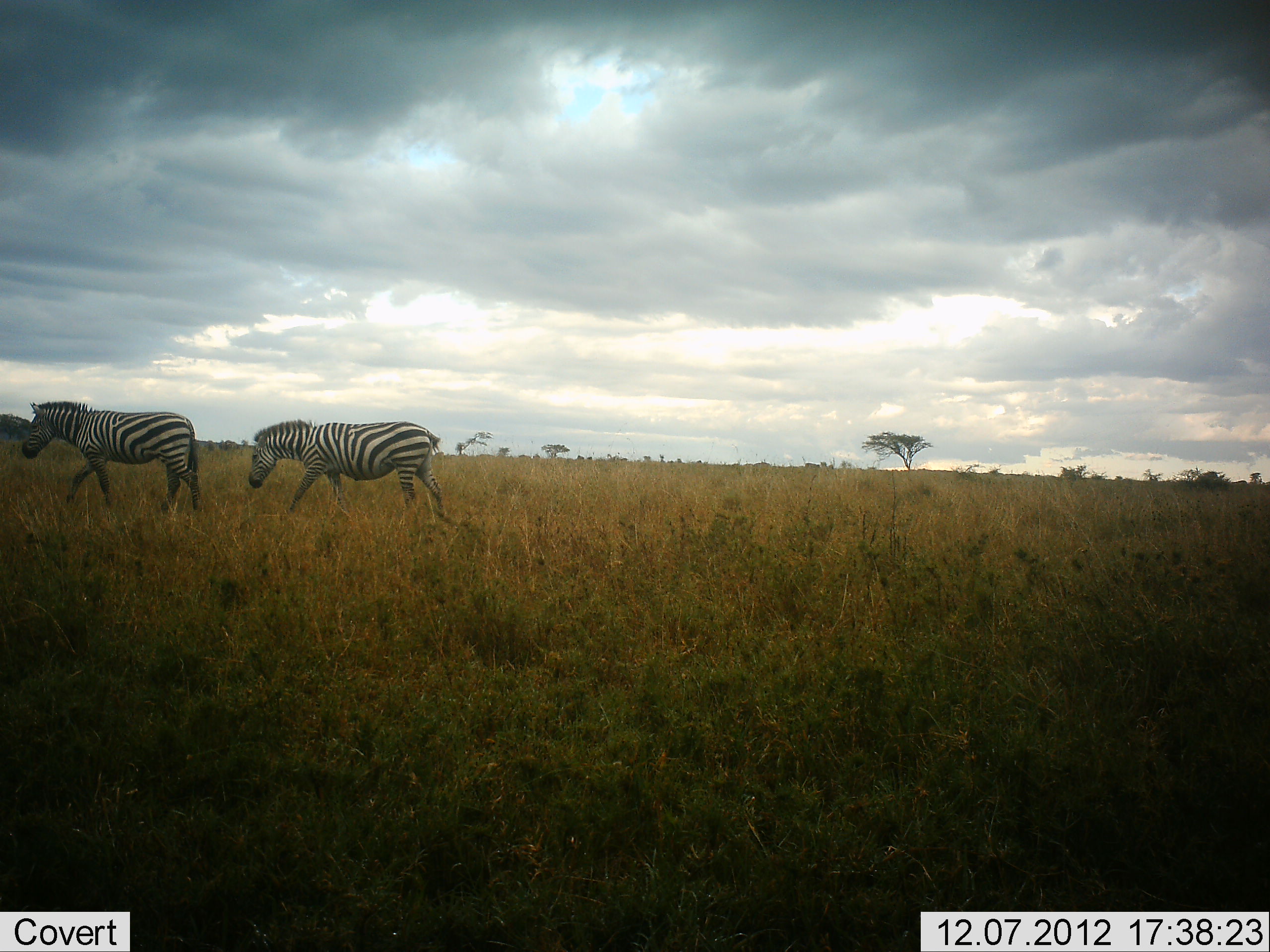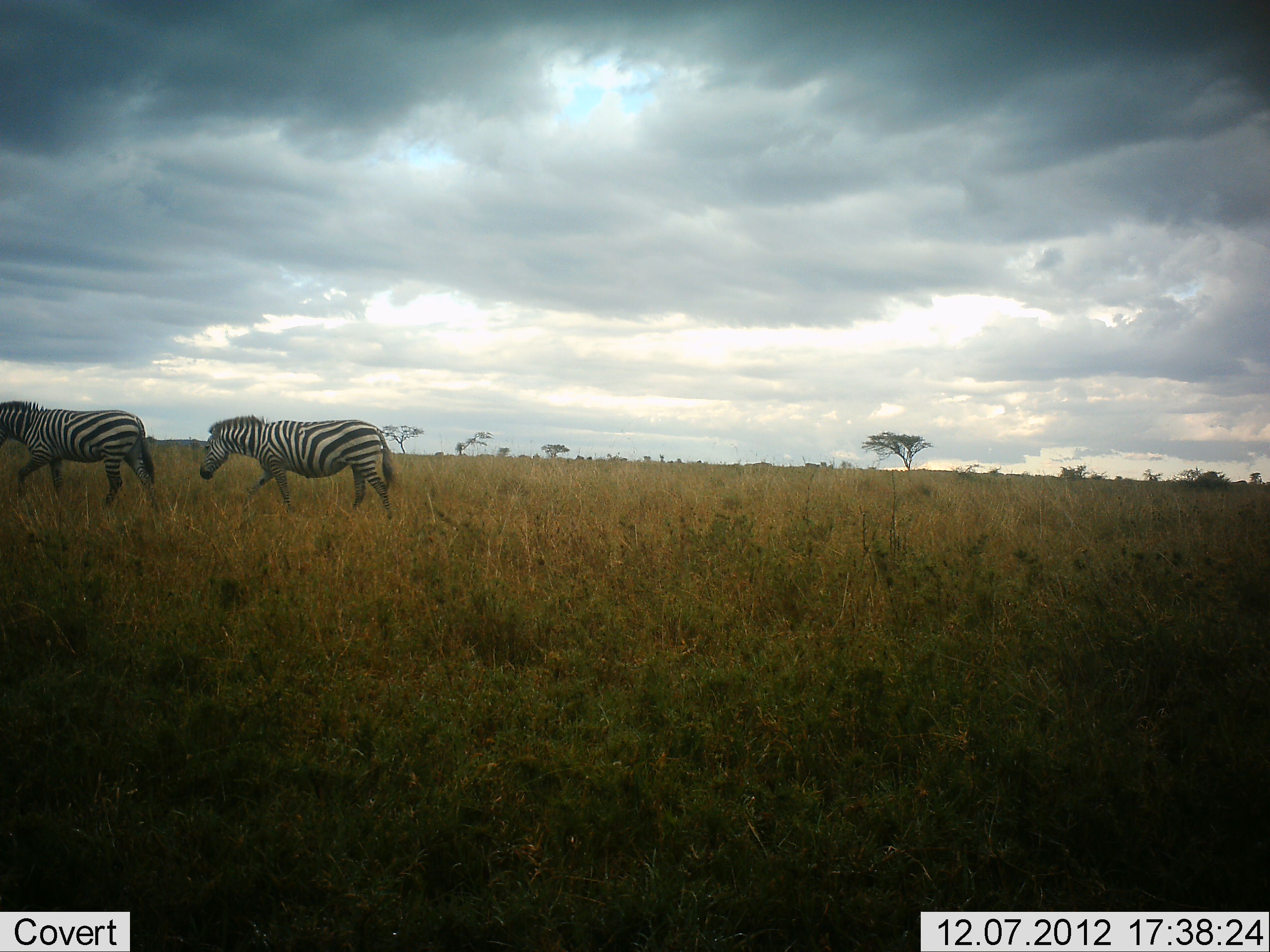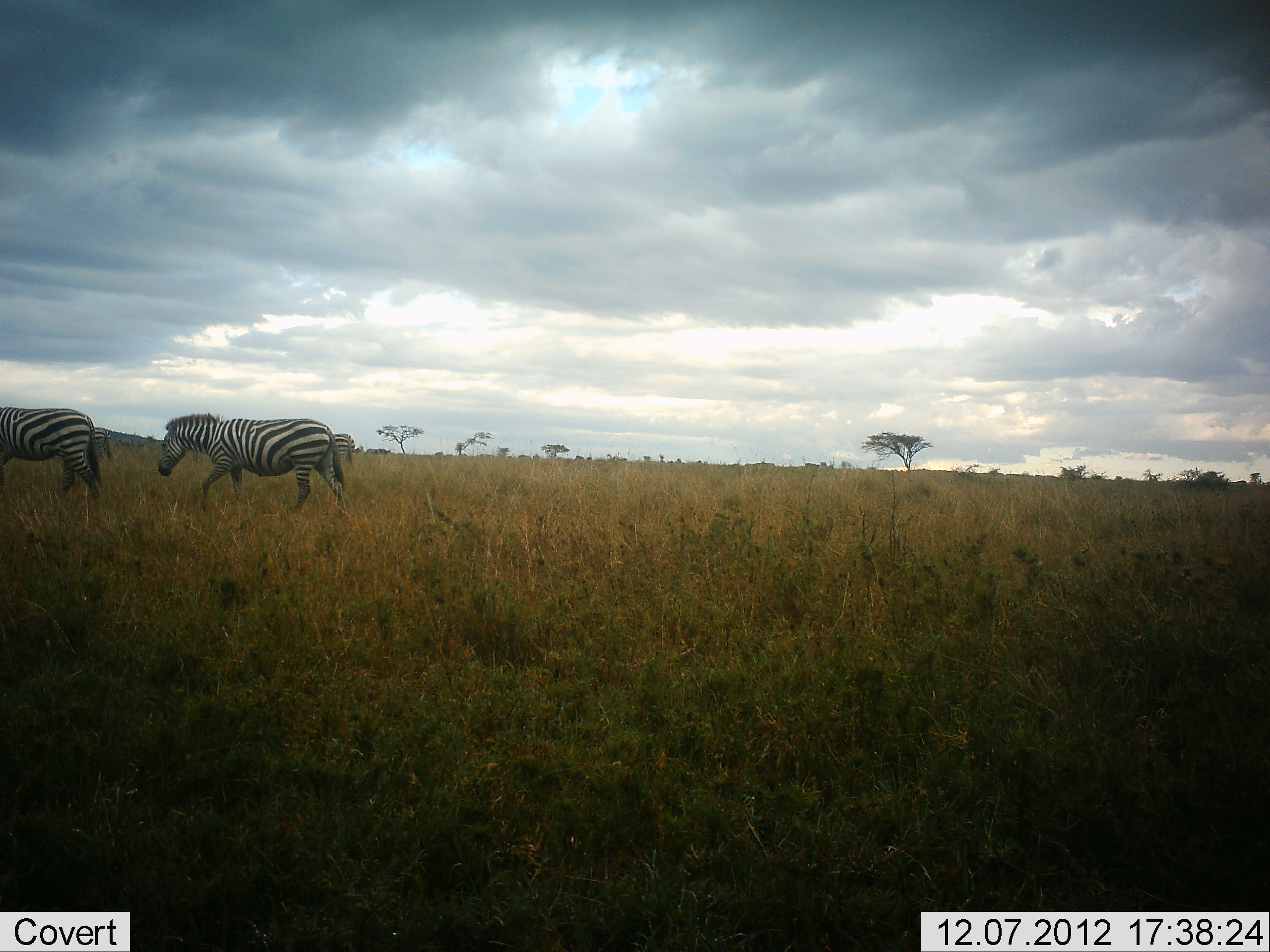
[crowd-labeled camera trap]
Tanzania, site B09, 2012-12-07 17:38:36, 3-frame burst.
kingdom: Animalia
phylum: Chordata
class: Mammalia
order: Perissodactyla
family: Equidae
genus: Equus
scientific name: Equus quagga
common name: plains zebra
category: zebra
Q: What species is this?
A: Zebra (plains zebra) (Equus quagga).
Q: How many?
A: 2.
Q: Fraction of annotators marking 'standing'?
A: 0%.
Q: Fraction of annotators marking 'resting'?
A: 0%.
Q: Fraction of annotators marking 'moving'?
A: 100%.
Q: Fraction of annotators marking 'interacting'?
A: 0%.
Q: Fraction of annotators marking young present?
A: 0%.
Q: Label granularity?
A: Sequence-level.